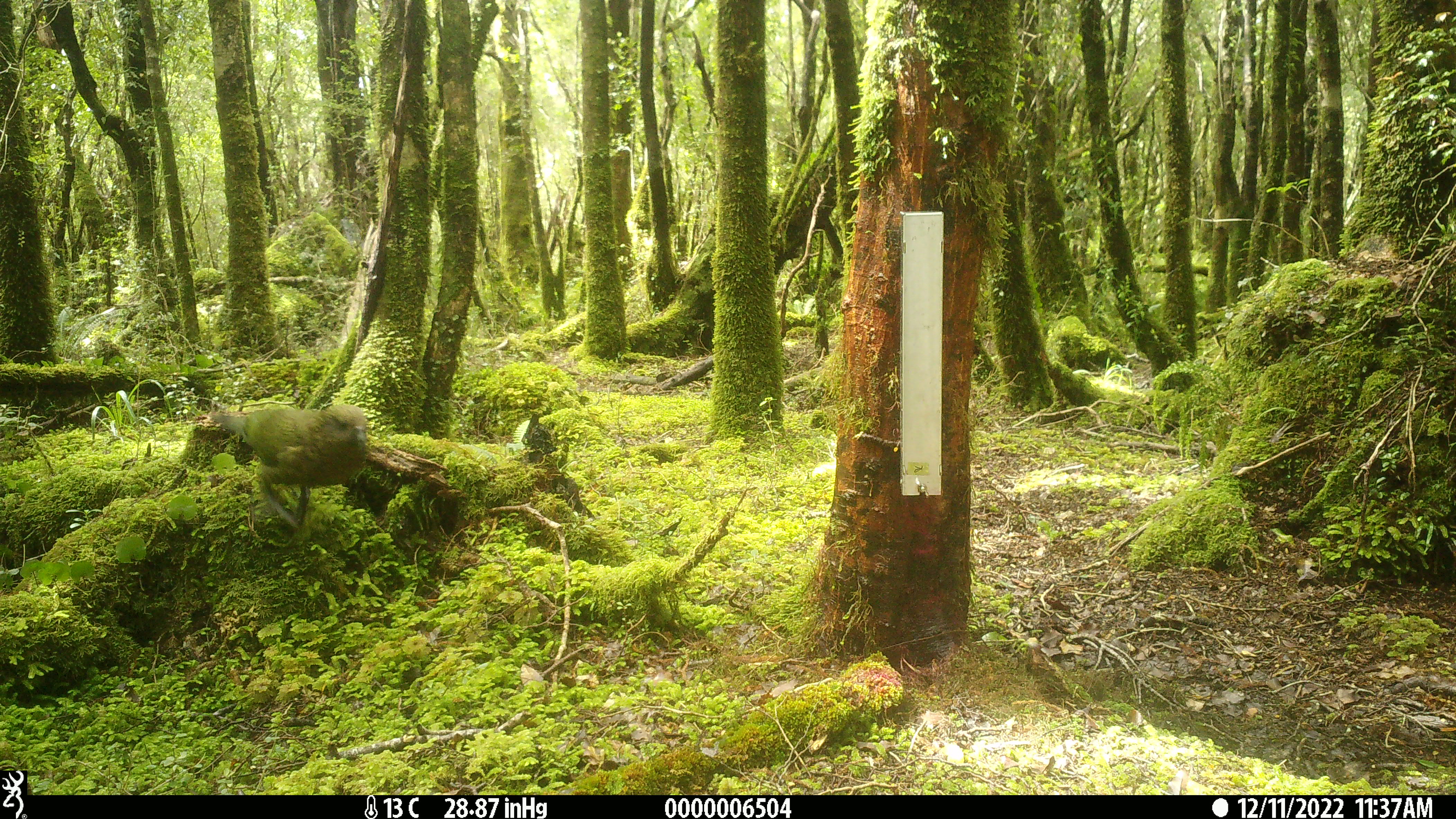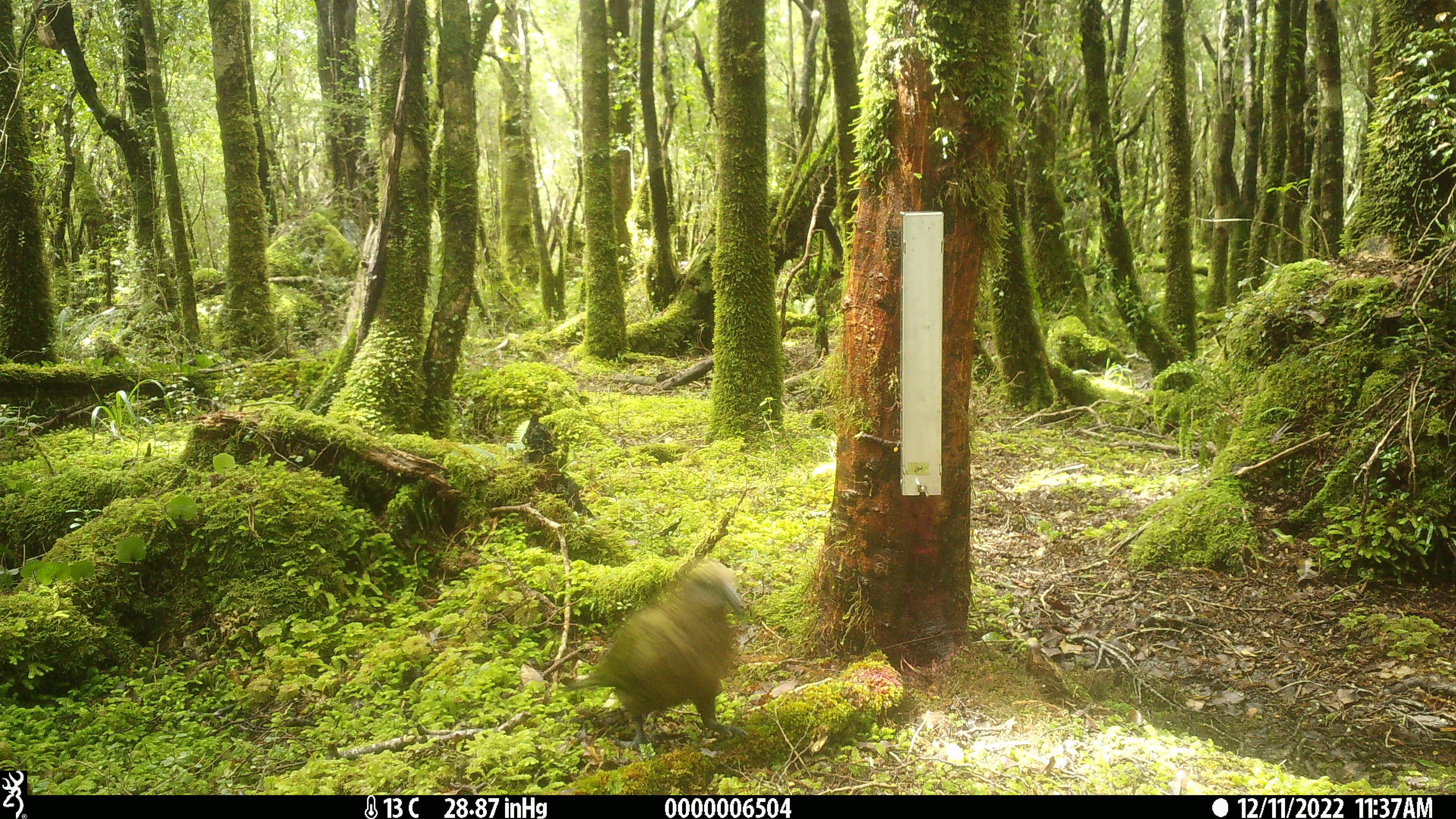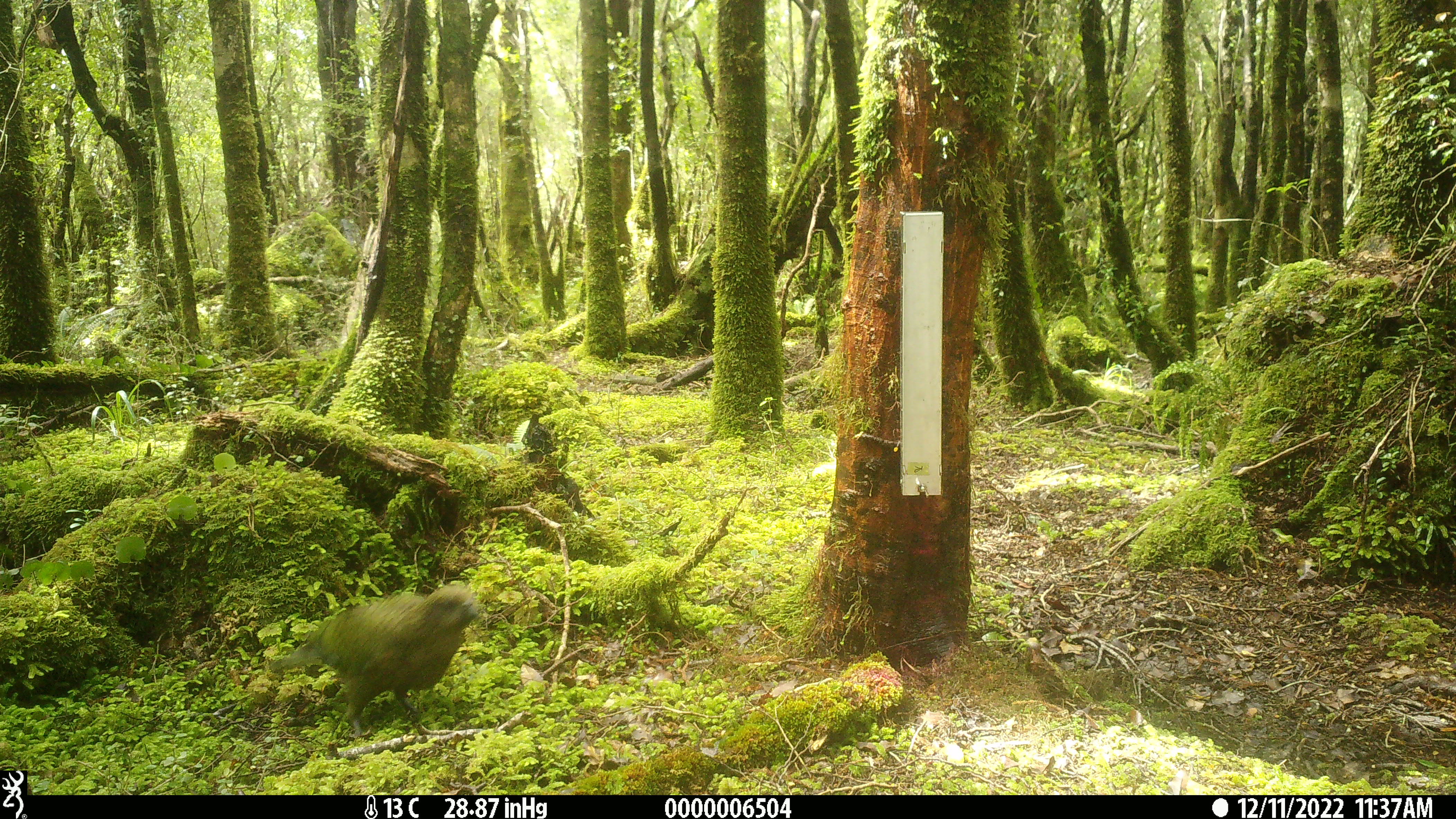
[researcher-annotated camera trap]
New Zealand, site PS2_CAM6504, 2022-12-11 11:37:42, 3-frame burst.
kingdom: Animalia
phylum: Chordata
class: Aves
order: Psittaciformes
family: Strigopidae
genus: Nestor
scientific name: Nestor notabilis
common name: kea